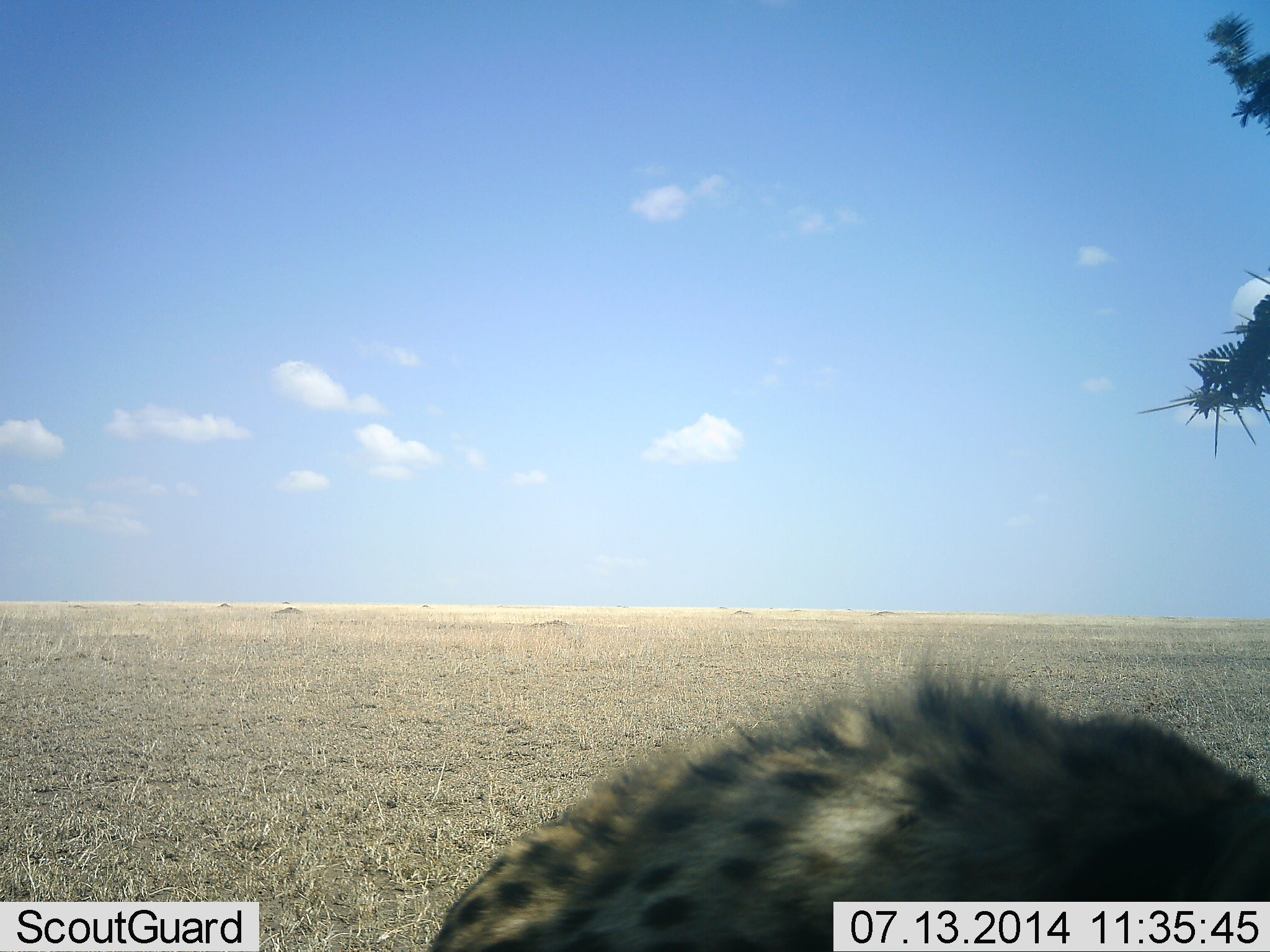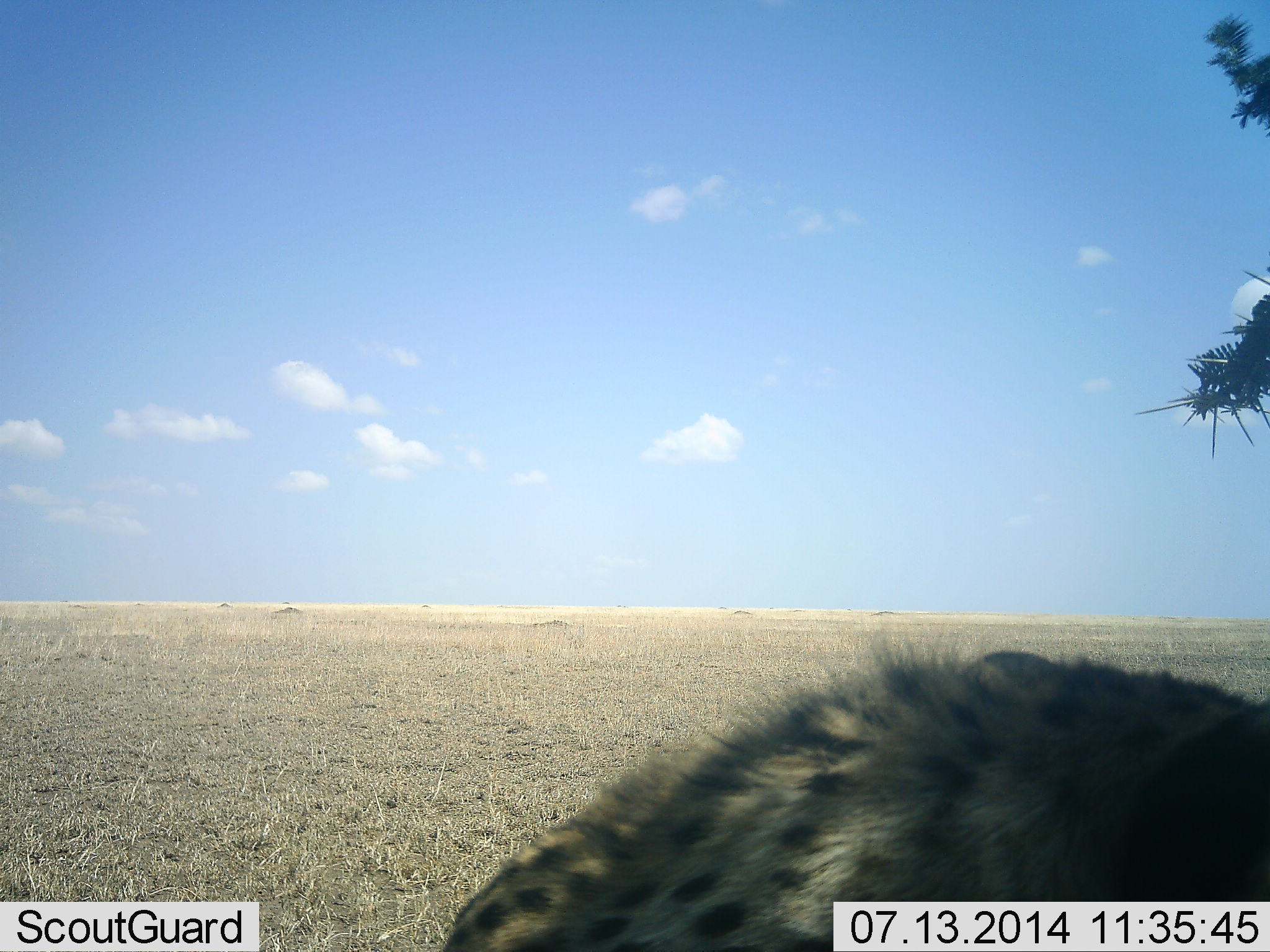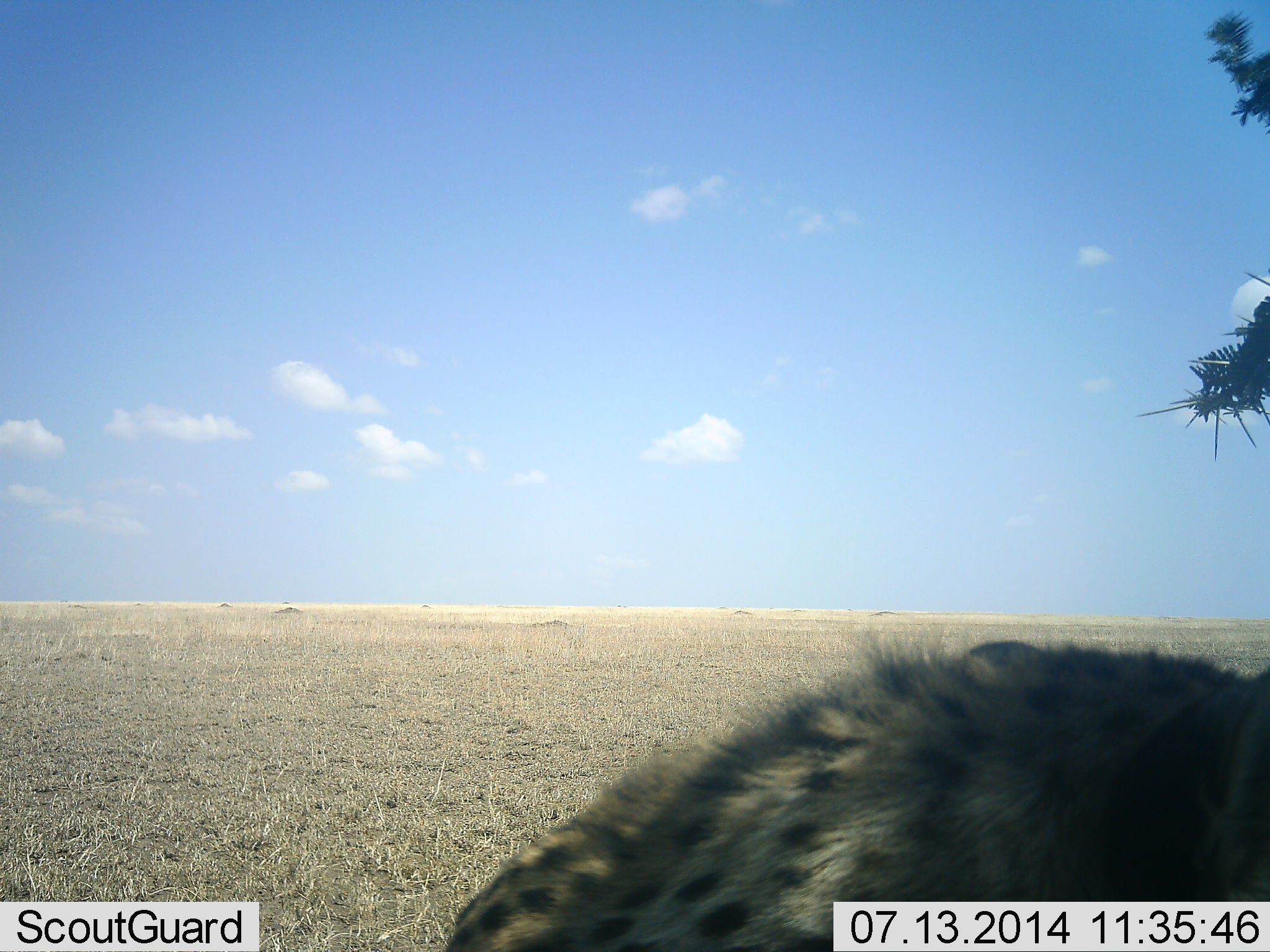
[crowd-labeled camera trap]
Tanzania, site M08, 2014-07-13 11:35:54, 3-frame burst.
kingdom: Animalia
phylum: Chordata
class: Mammalia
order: Carnivora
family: Hyaenidae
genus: Crocuta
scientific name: Crocuta crocuta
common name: spotted hyena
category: hyenaspotted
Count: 1.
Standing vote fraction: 40%.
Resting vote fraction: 20%.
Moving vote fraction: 30%.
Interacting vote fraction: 0%.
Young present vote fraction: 0%.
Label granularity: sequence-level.